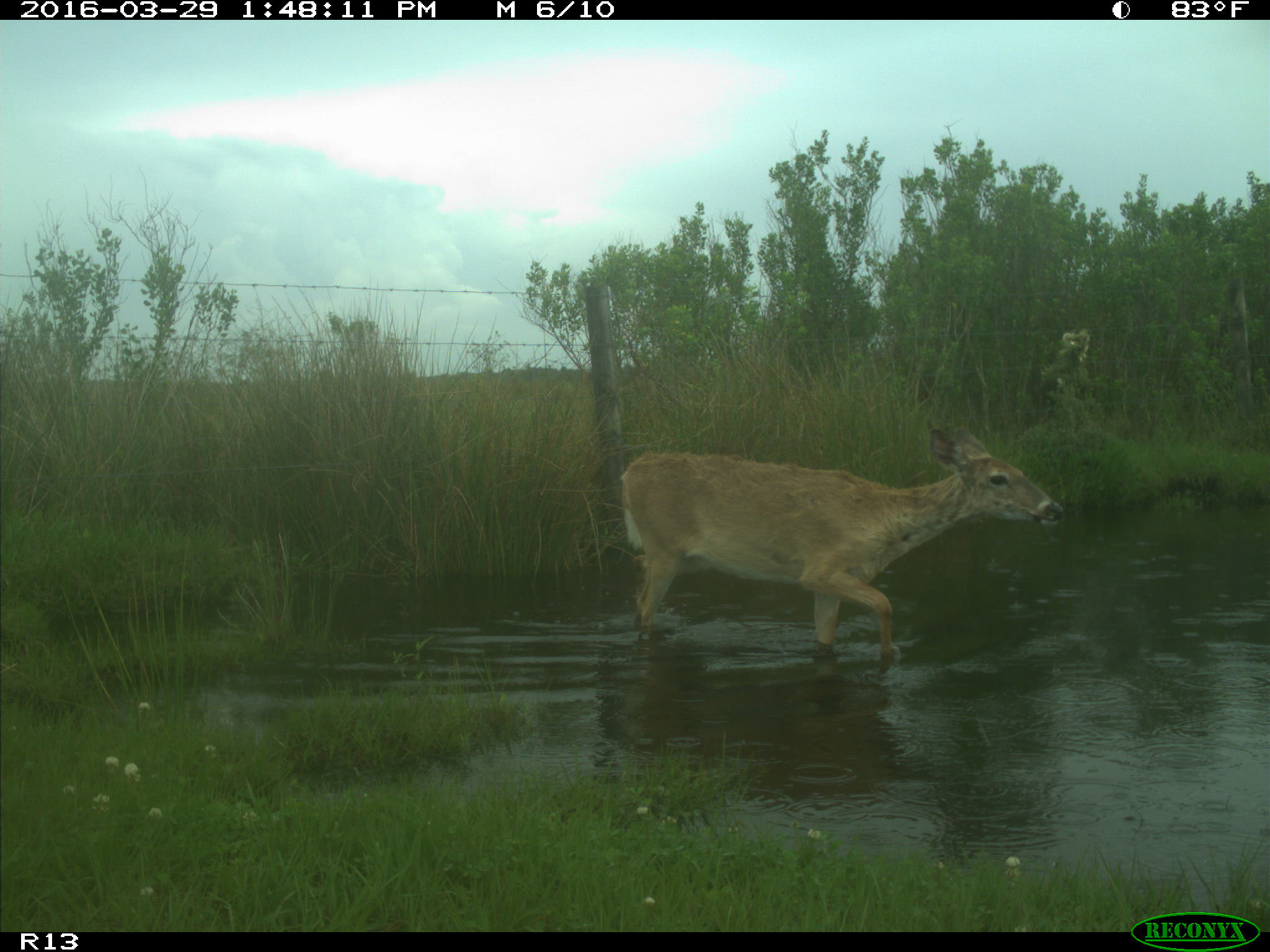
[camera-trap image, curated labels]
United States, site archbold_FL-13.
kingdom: Animalia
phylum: Chordata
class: Mammalia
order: Artiodactyla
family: Cervidae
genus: Odocoileus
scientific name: Odocoileus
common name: deer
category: unidentified deer